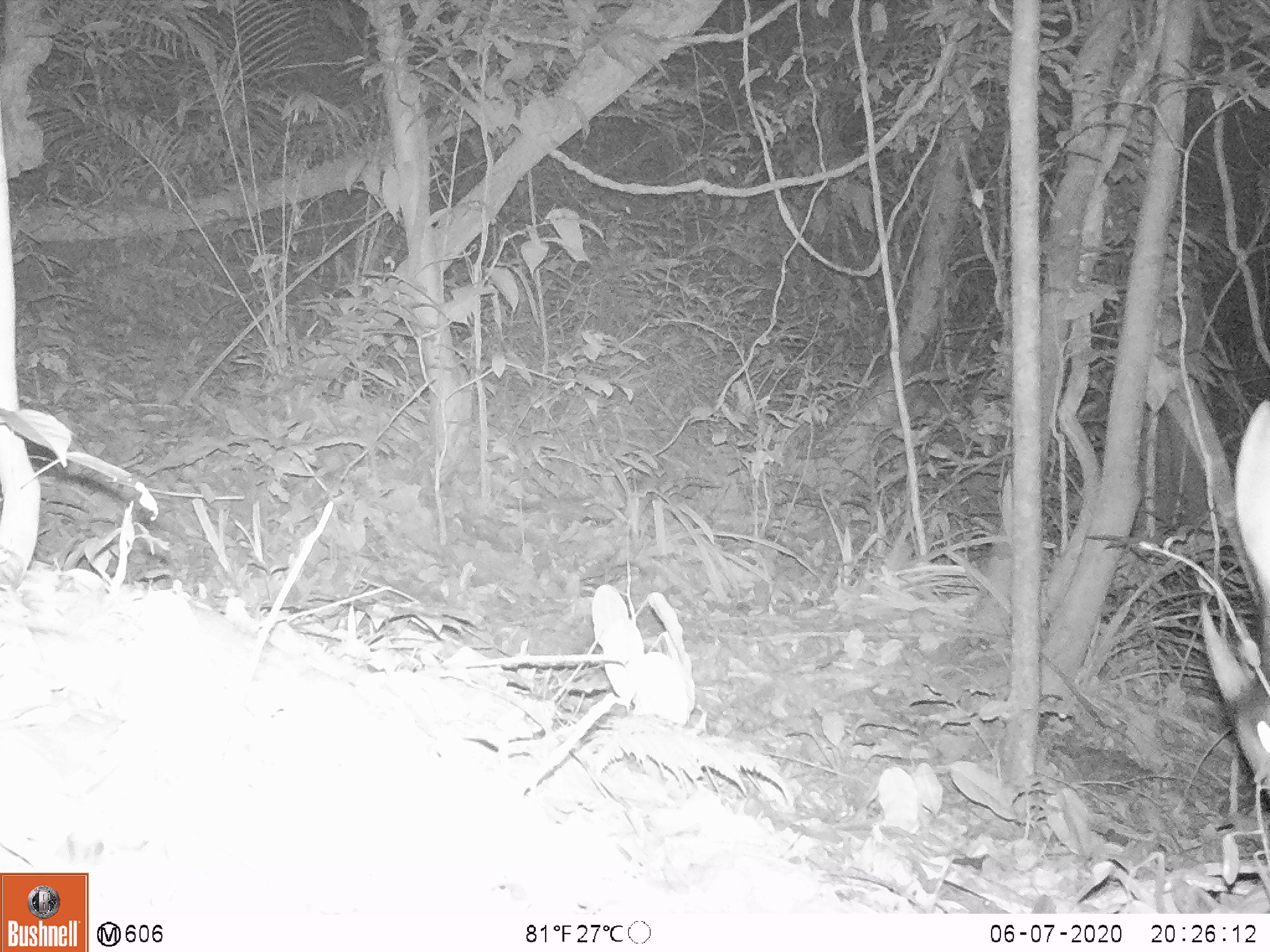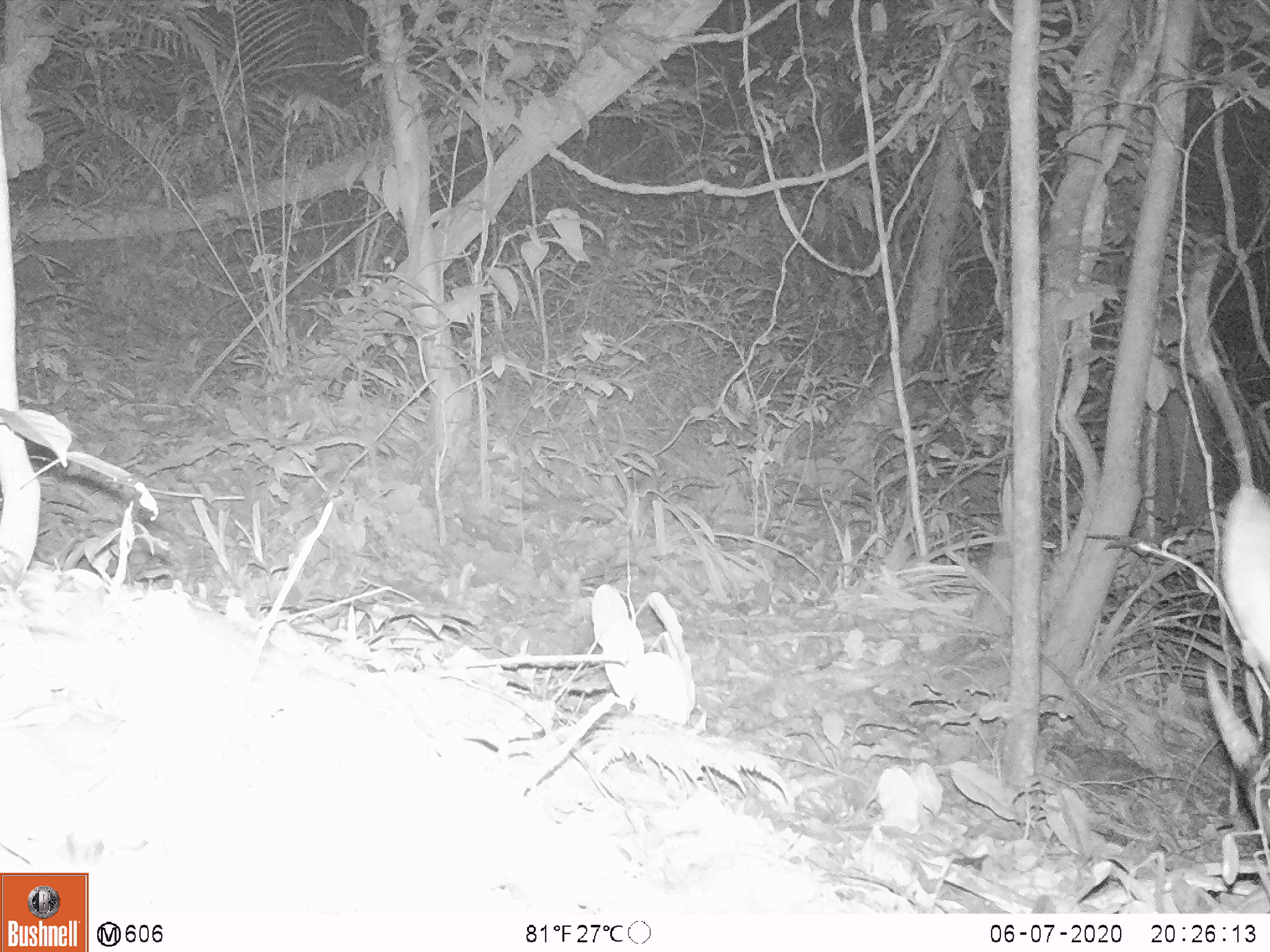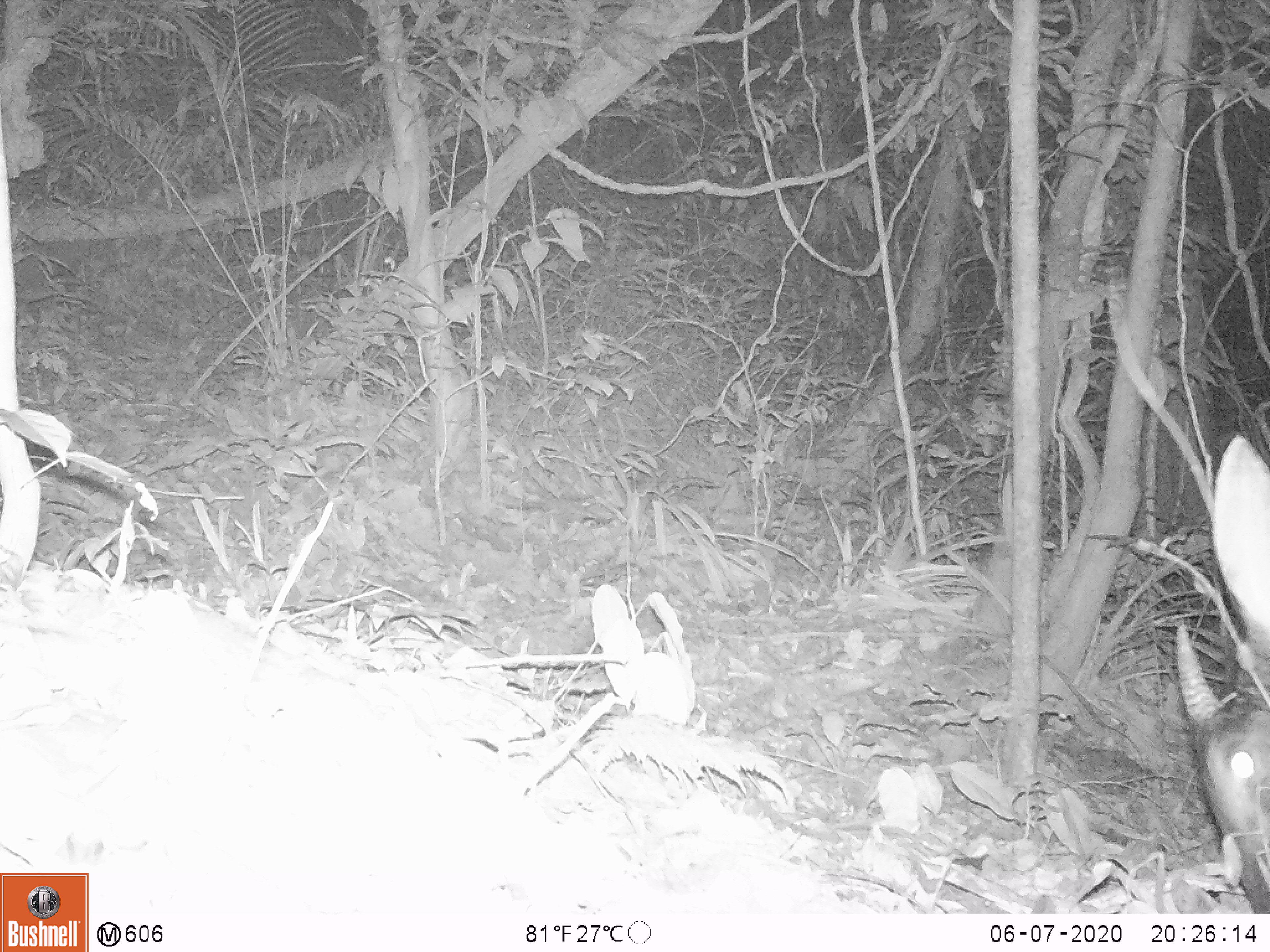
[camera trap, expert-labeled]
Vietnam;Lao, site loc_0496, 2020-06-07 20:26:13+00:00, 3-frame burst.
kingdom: Animalia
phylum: Chordata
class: Mammalia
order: Artiodactyla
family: Bovidae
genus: Capricornis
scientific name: Capricornis sumatraensis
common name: chinese serow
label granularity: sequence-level